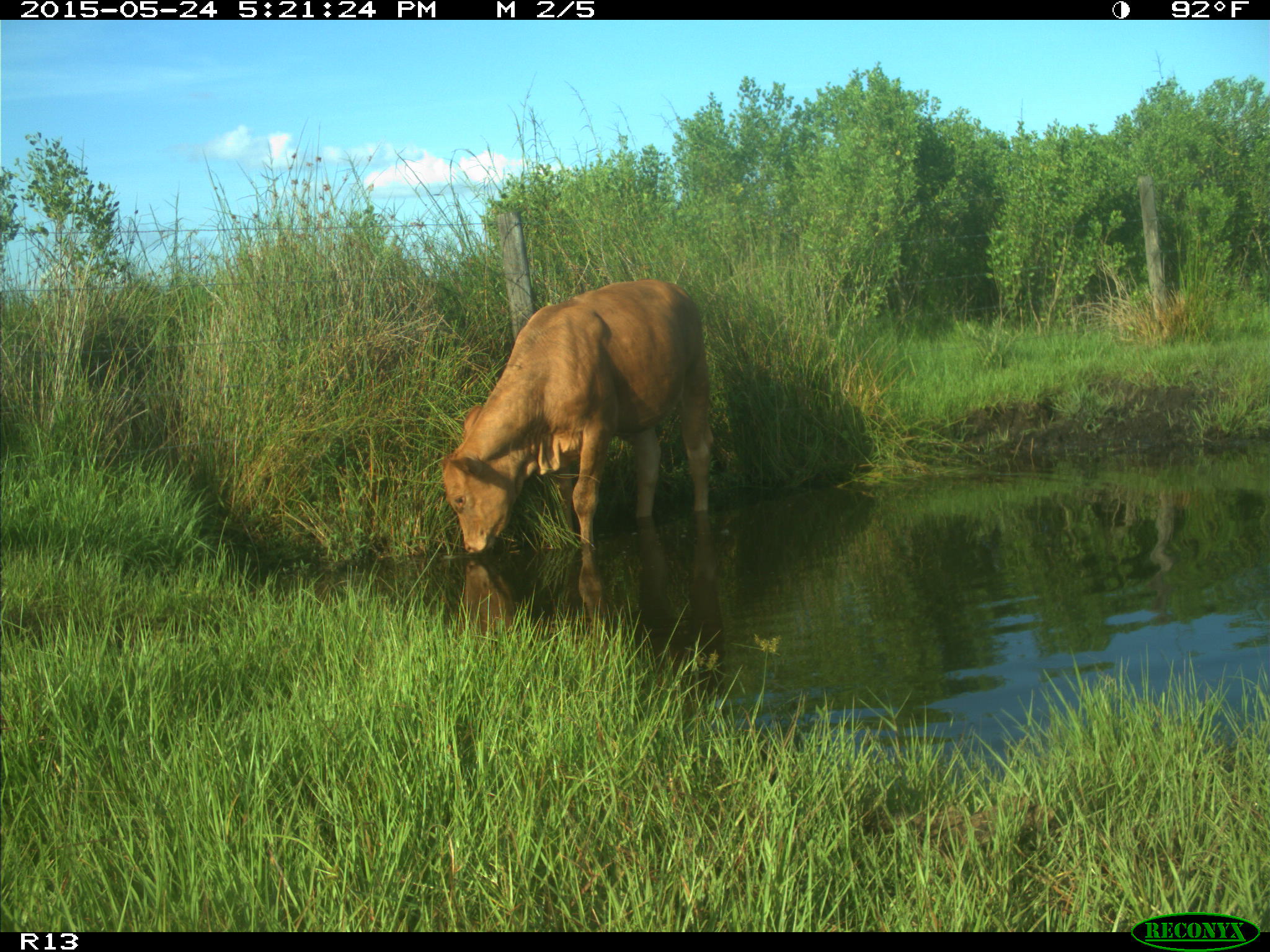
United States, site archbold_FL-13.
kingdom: Animalia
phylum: Chordata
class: Mammalia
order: Artiodactyla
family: Bovidae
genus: Bos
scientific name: Bos taurus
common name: domestic cow